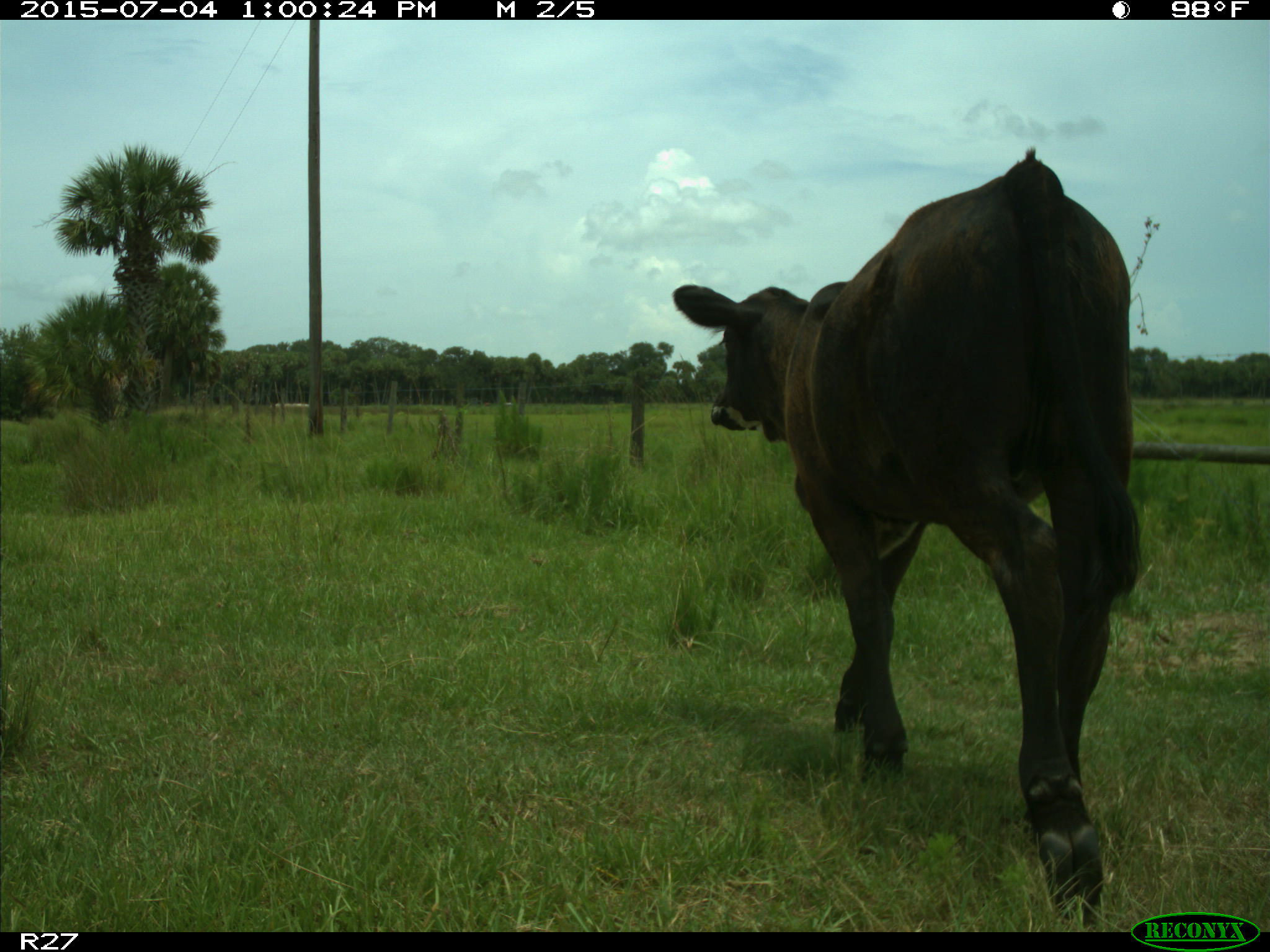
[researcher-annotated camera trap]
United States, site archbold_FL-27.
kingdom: Animalia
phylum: Chordata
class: Mammalia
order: Artiodactyla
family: Bovidae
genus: Bos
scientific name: Bos taurus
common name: domestic cow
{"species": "Bos taurus (domestic cow)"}